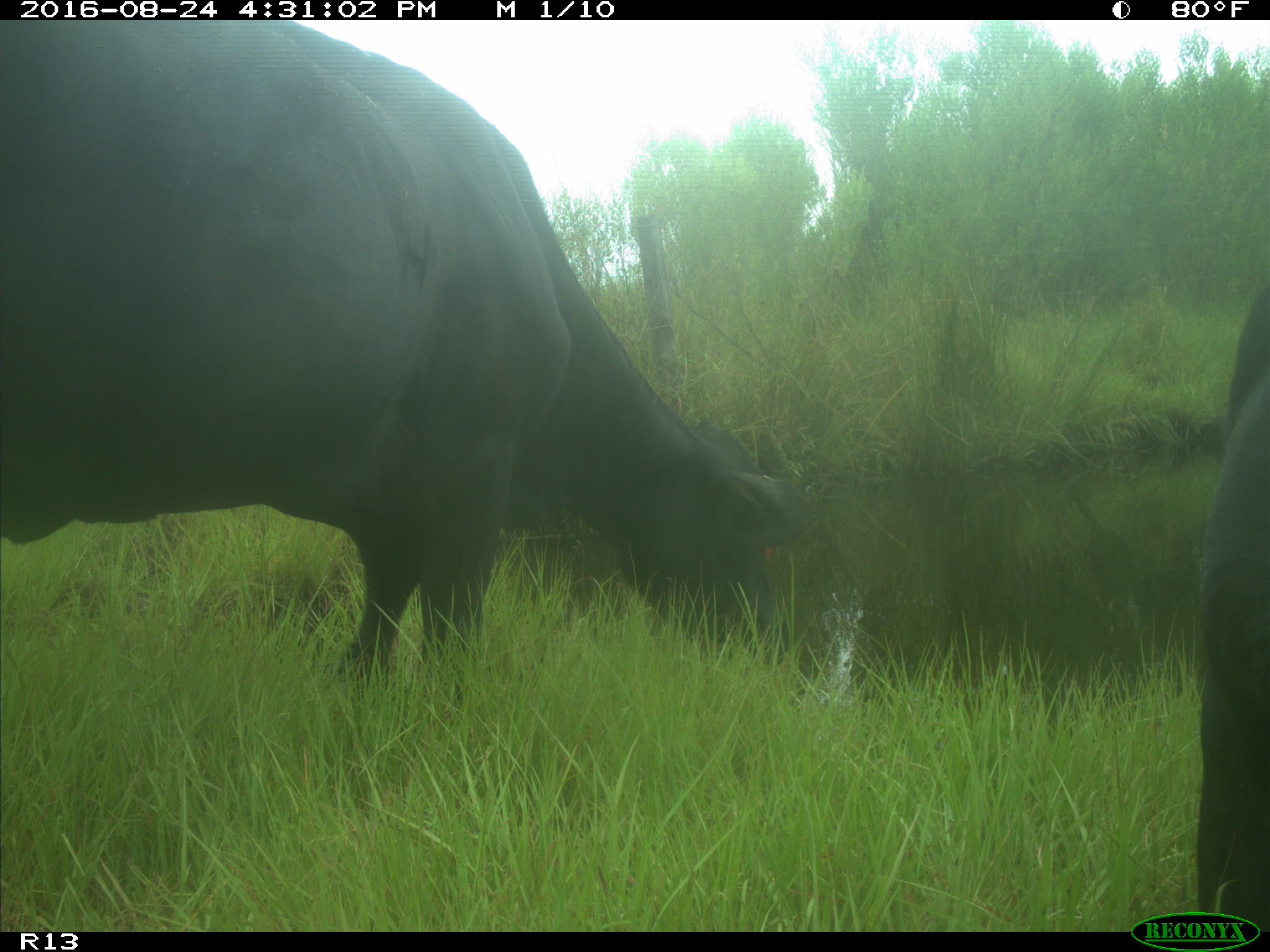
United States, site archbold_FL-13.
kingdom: Animalia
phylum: Chordata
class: Mammalia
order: Artiodactyla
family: Bovidae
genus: Bos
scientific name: Bos taurus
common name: domestic cow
Bos taurus (domestic cow).